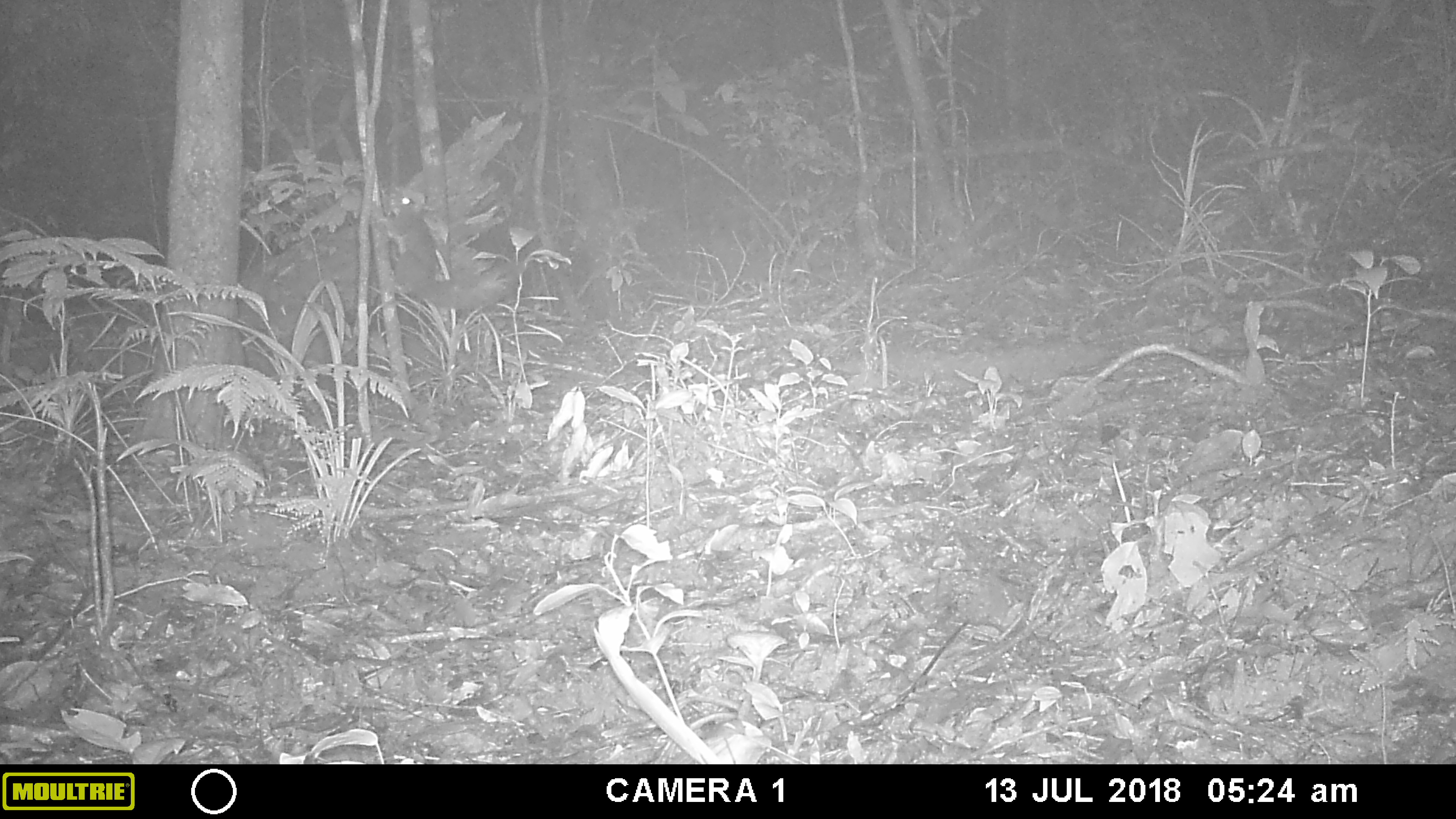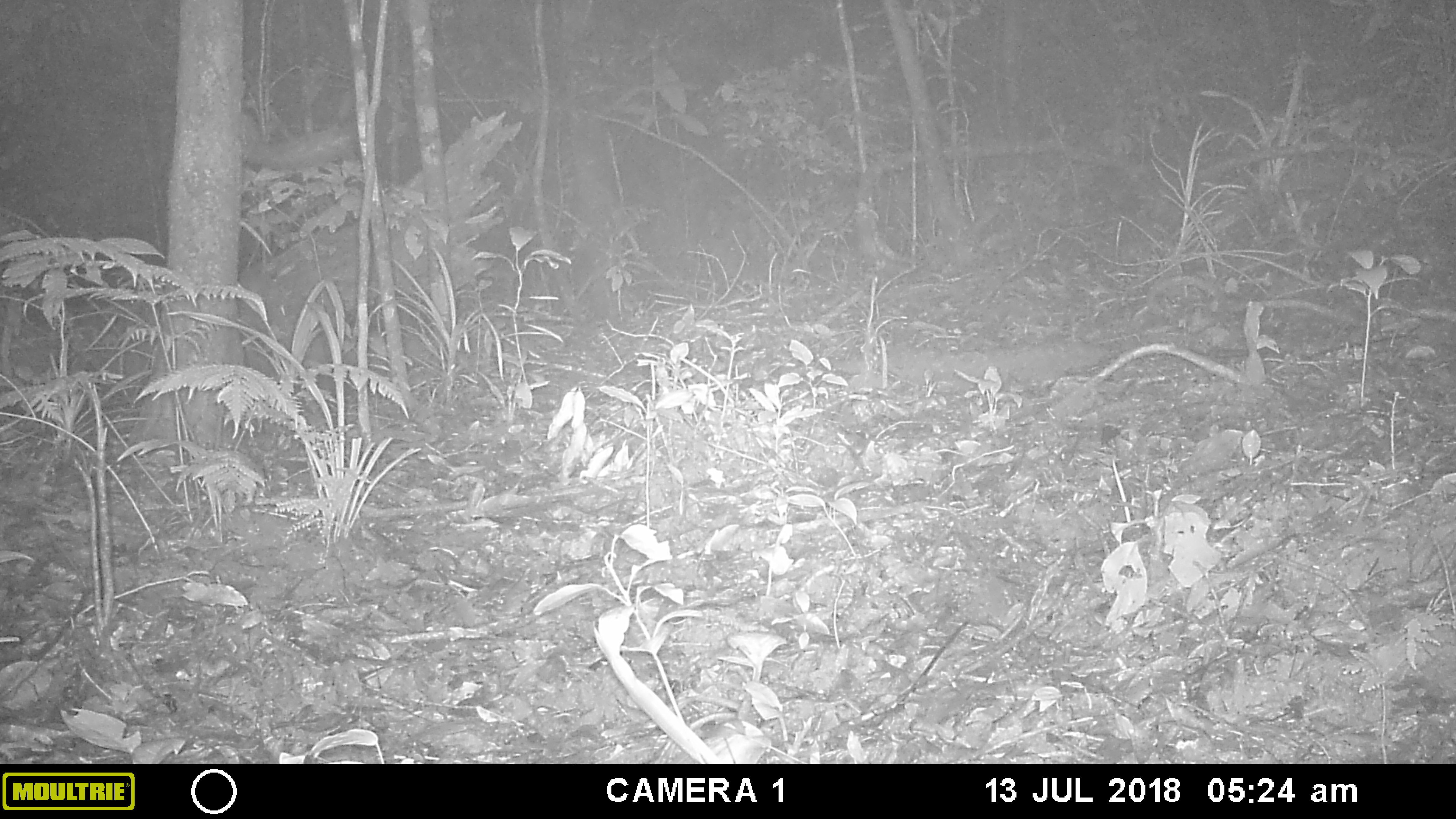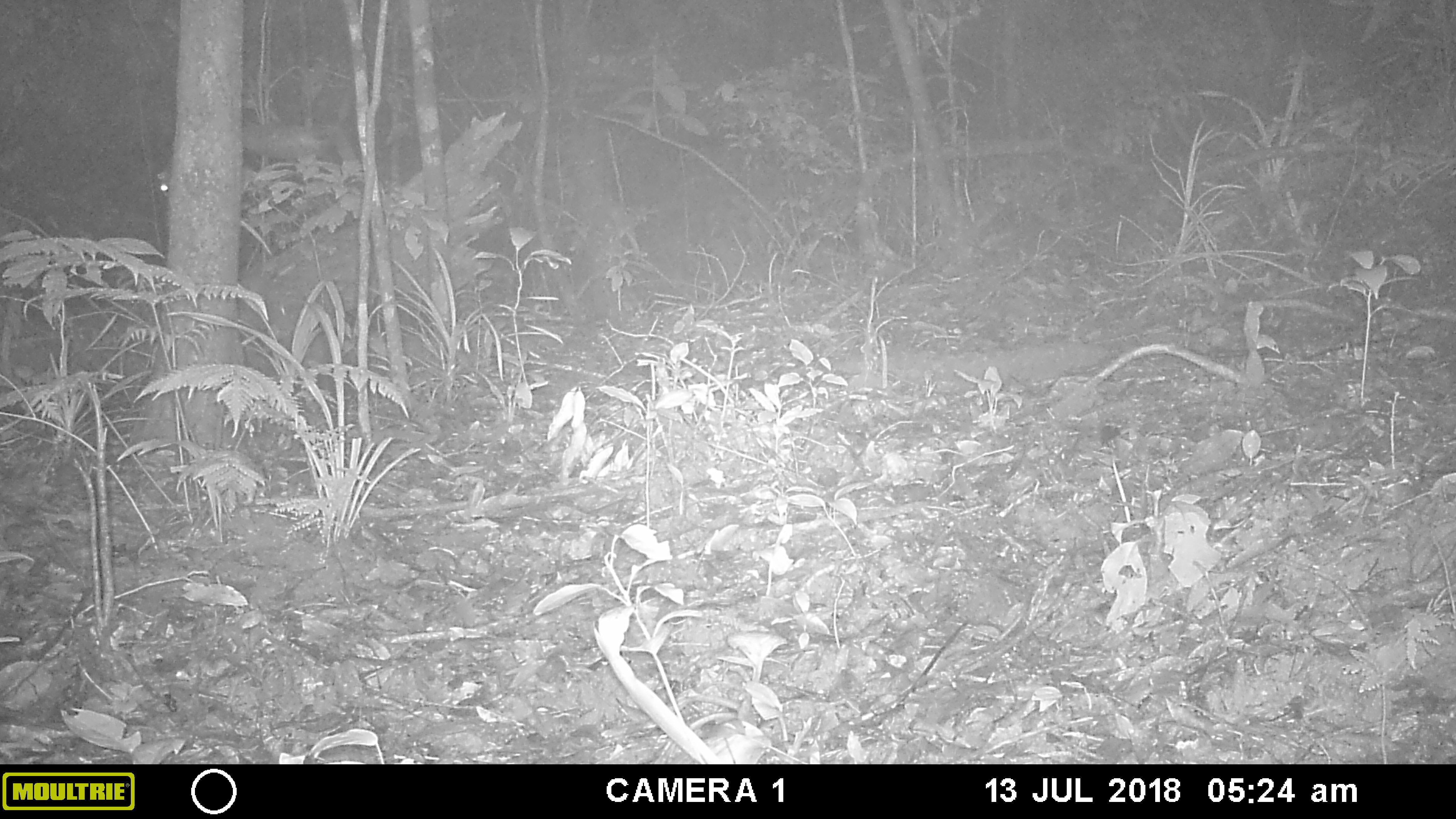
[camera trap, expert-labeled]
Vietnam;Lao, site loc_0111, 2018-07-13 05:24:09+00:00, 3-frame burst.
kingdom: Animalia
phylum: Chordata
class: Mammalia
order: Rodentia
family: Sciuridae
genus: Sciurus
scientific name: Sciurus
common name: squirrel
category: unidentified squirrel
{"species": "unidentified squirrel (squirrel) (Sciurus)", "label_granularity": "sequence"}